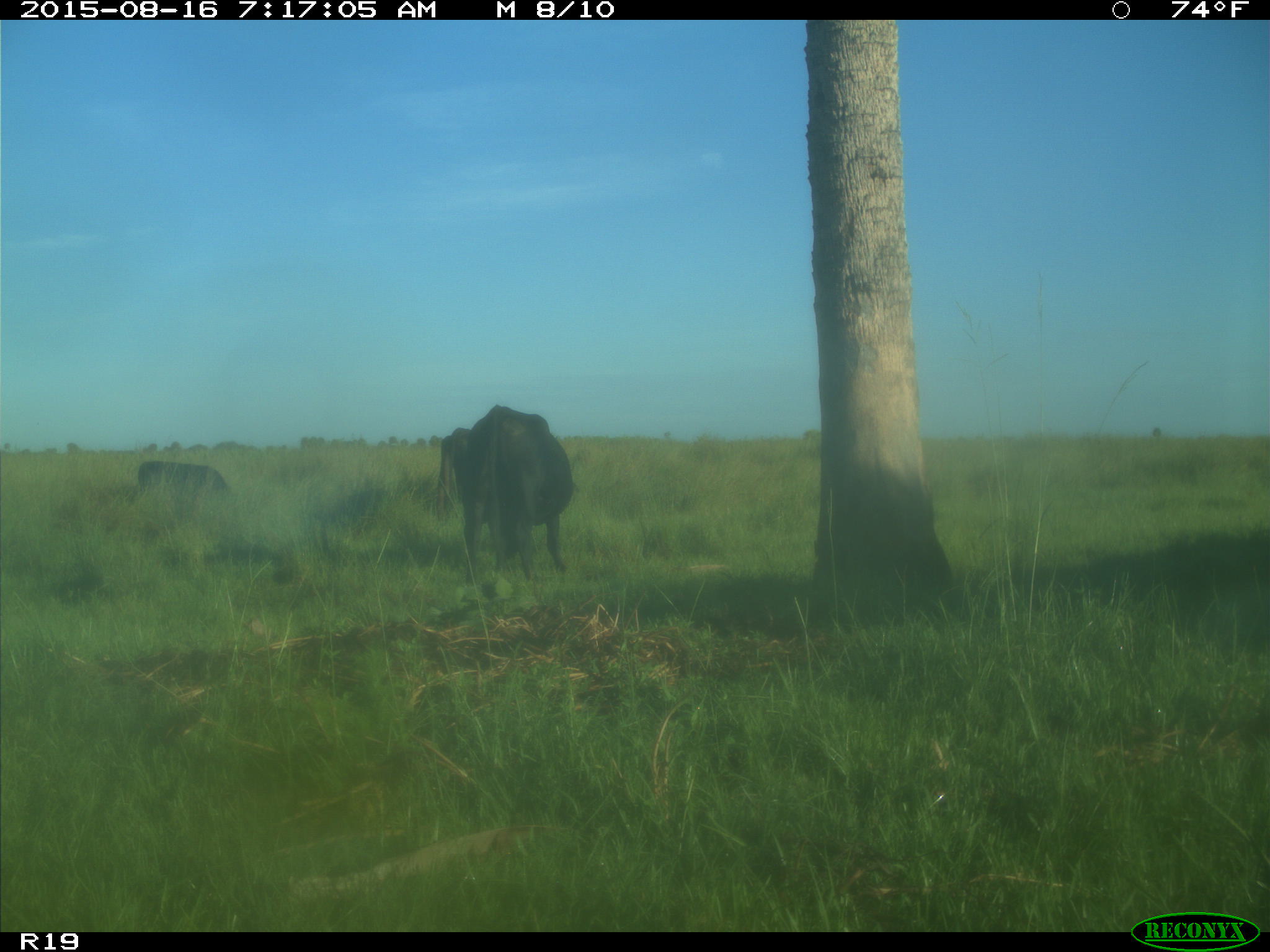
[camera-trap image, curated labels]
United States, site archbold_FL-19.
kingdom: Animalia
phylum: Chordata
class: Mammalia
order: Artiodactyla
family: Bovidae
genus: Bos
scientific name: Bos taurus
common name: domestic cow